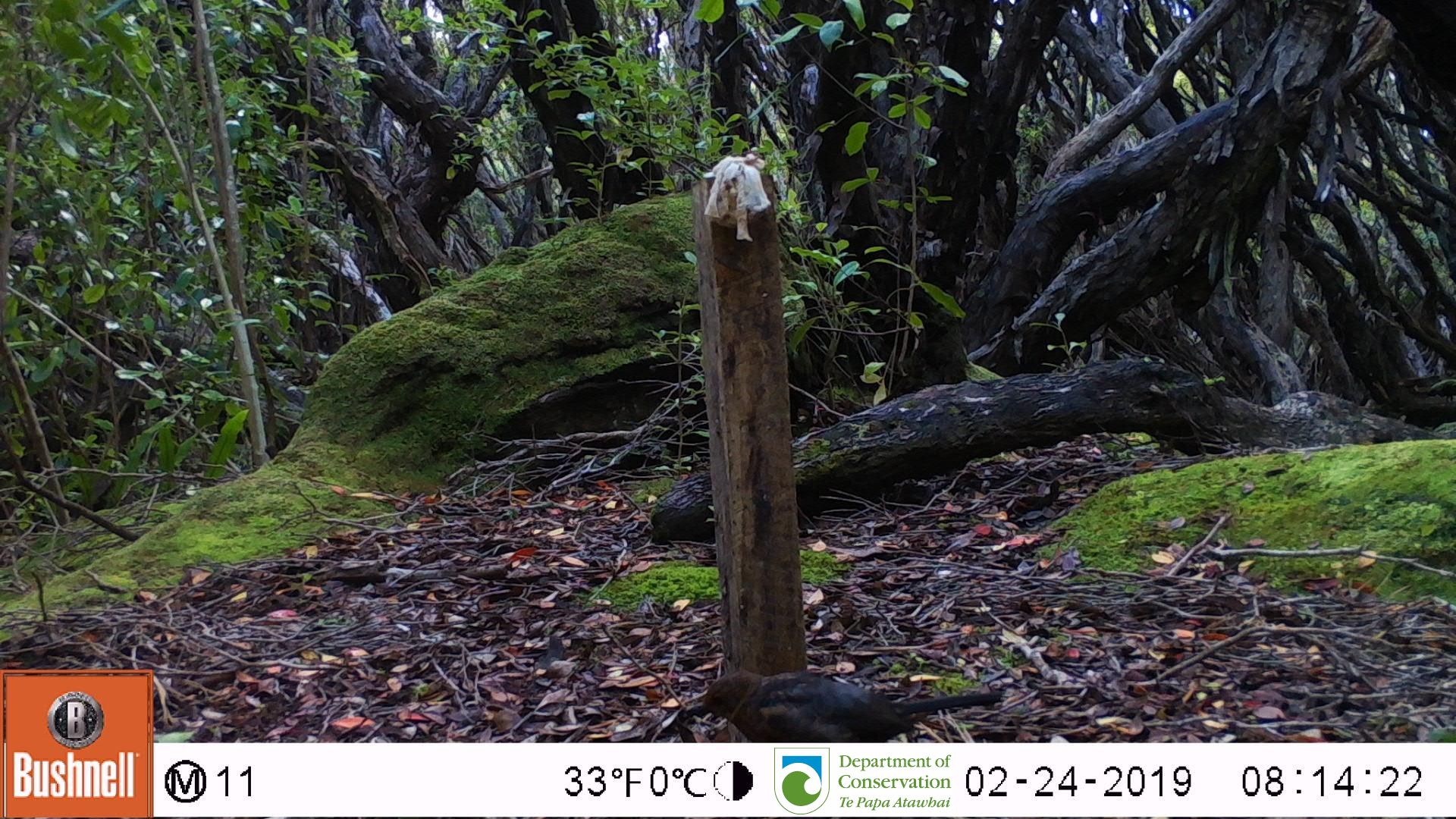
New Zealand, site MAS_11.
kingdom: Animalia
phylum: Chordata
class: Aves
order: Passeriformes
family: Turdidae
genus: Turdus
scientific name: Turdus merula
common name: eurasian blackbird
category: blackbird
Blackbird (eurasian blackbird) (Turdus merula).